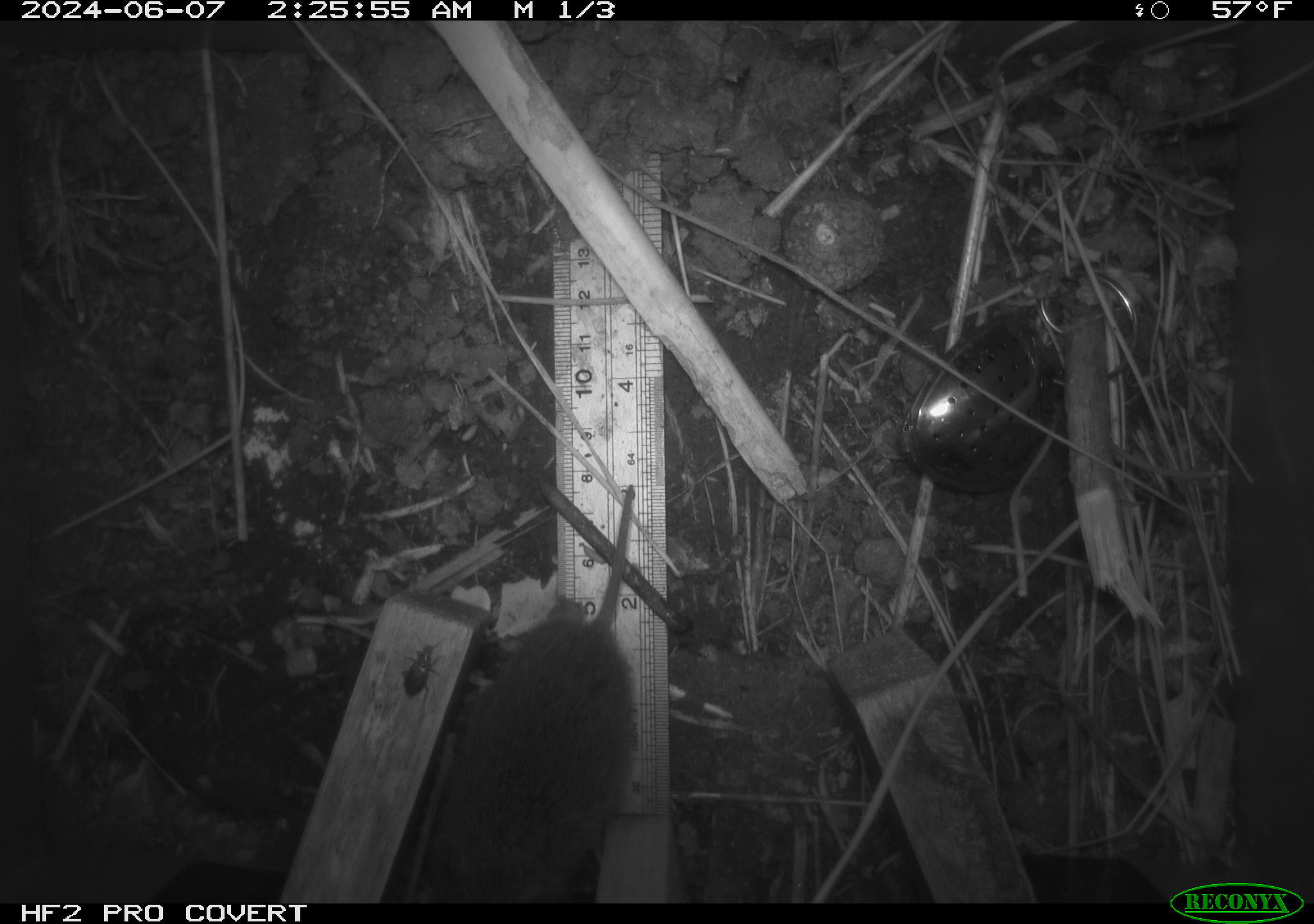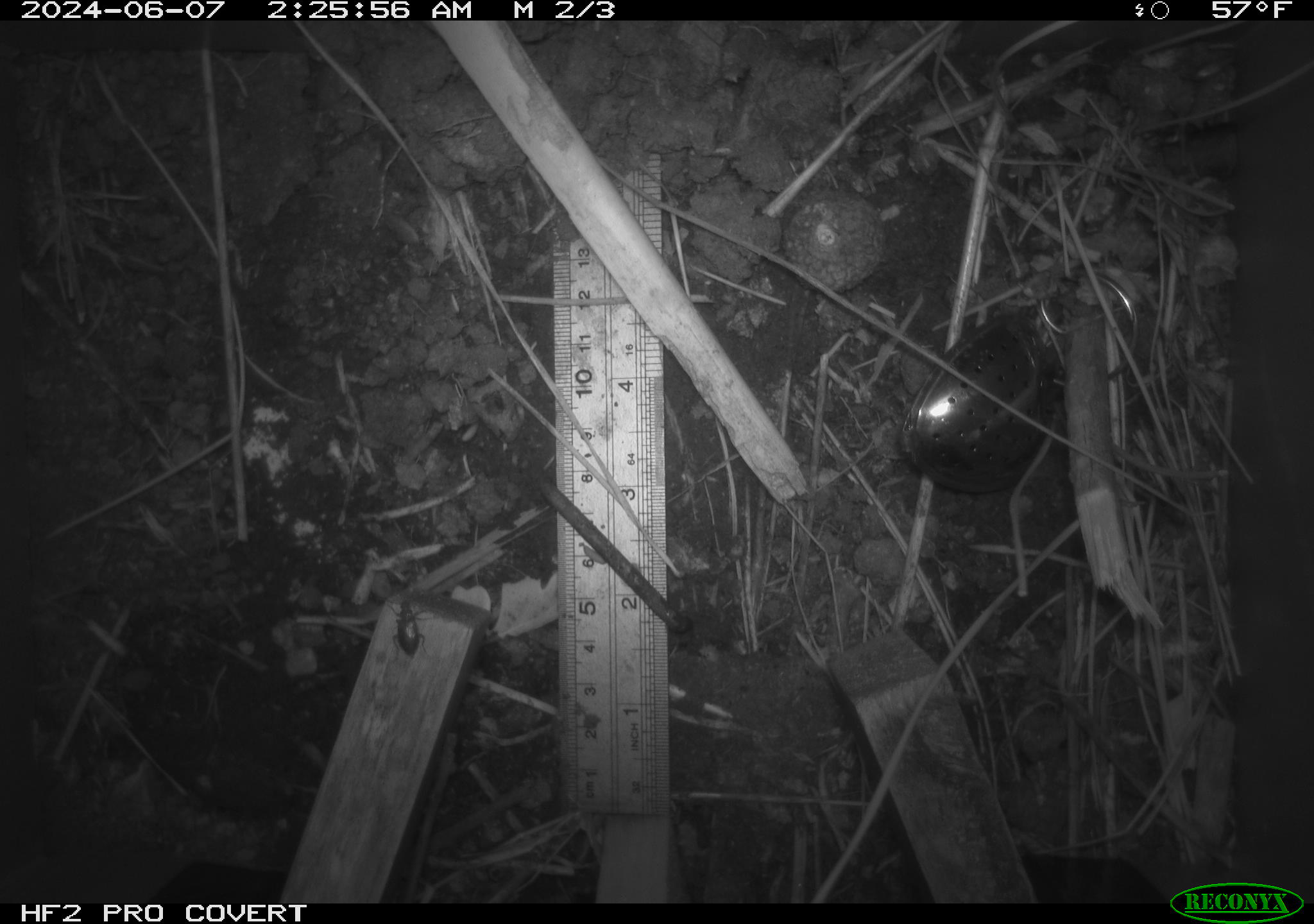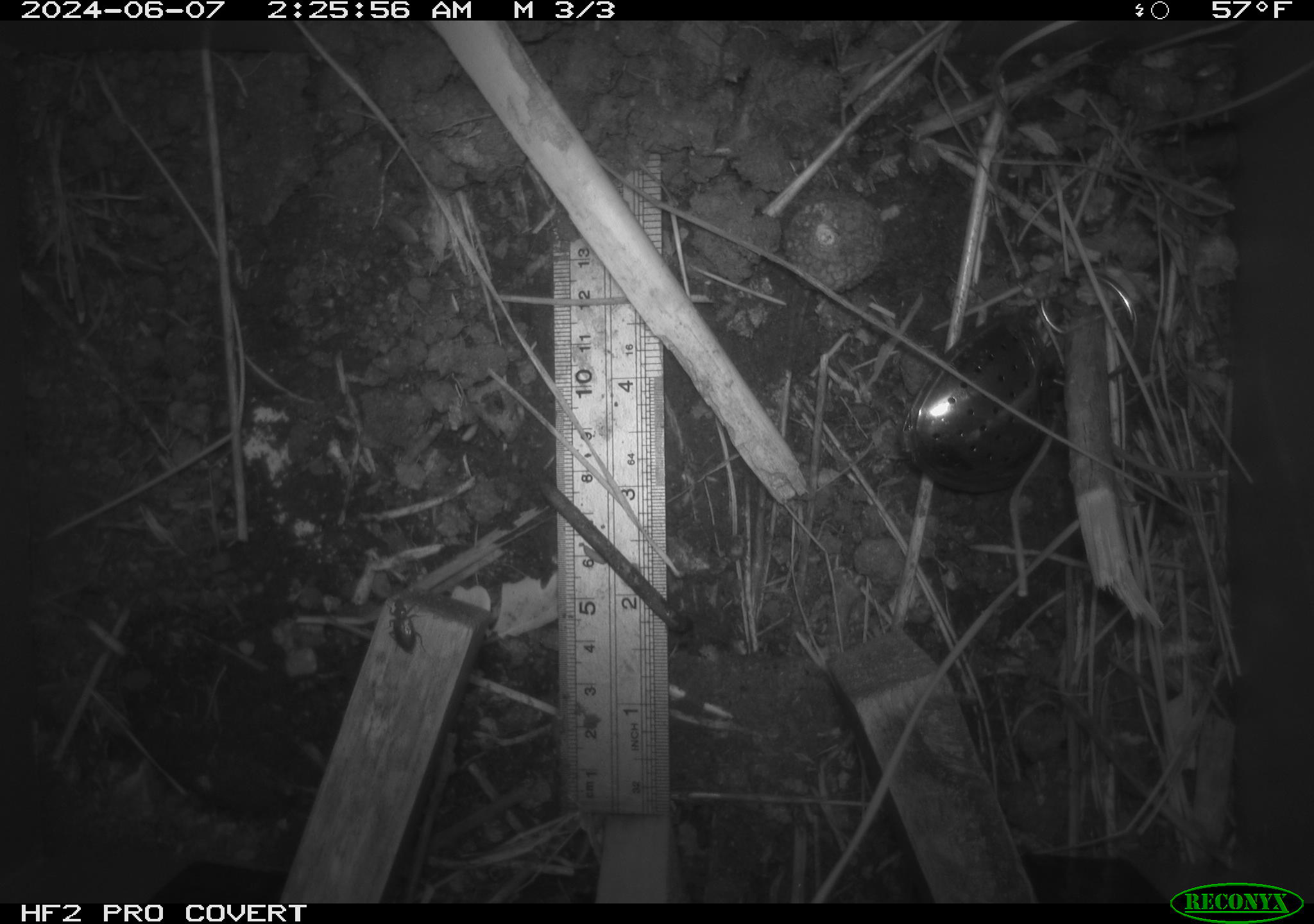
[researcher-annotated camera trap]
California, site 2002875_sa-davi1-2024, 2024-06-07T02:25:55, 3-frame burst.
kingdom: Animalia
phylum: Chordata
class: Mammalia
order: Rodentia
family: Cricetidae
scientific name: Arvicolinae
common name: voles, lemmings, and muskrats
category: arvicolinae subfamily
Arvicolinae subfamily (voles, lemmings, and muskrats) (Arvicolinae).